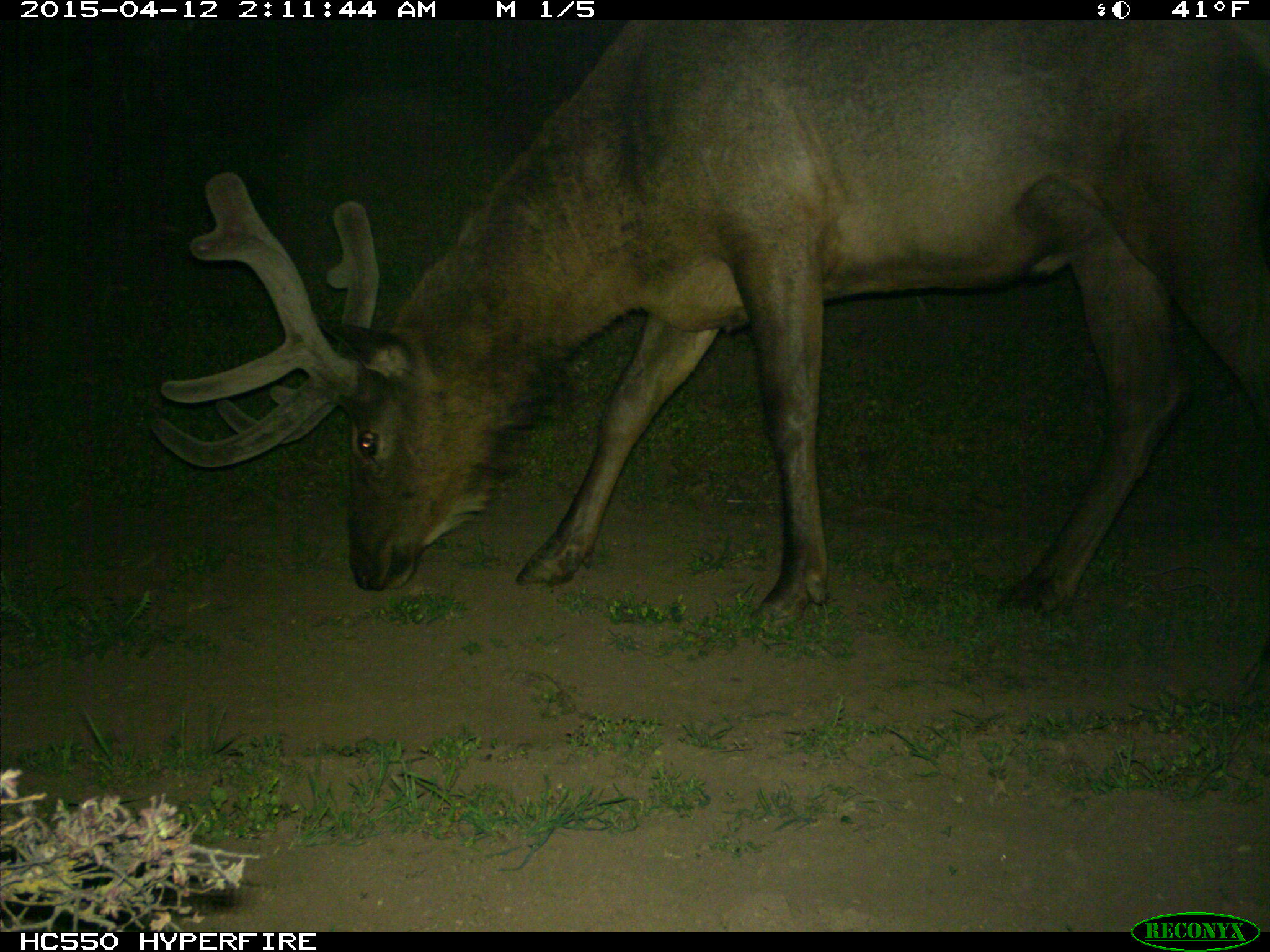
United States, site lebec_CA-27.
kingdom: Animalia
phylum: Chordata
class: Mammalia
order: Artiodactyla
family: Cervidae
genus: Cervus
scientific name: Cervus canadensis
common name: elk